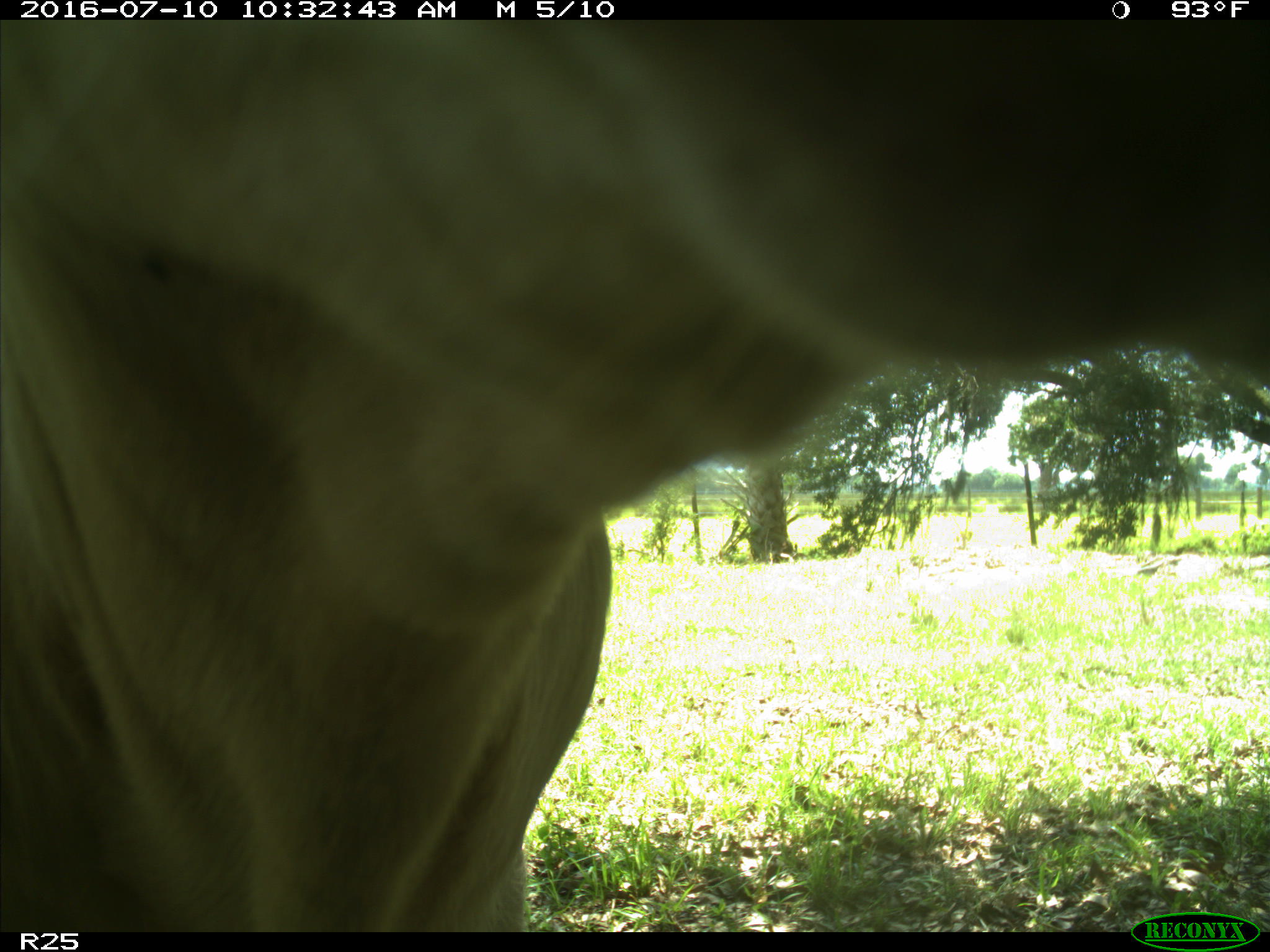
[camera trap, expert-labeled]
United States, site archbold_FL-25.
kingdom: Animalia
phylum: Chordata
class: Mammalia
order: Artiodactyla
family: Bovidae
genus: Bos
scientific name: Bos taurus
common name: domestic cow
Bos taurus (domestic cow).